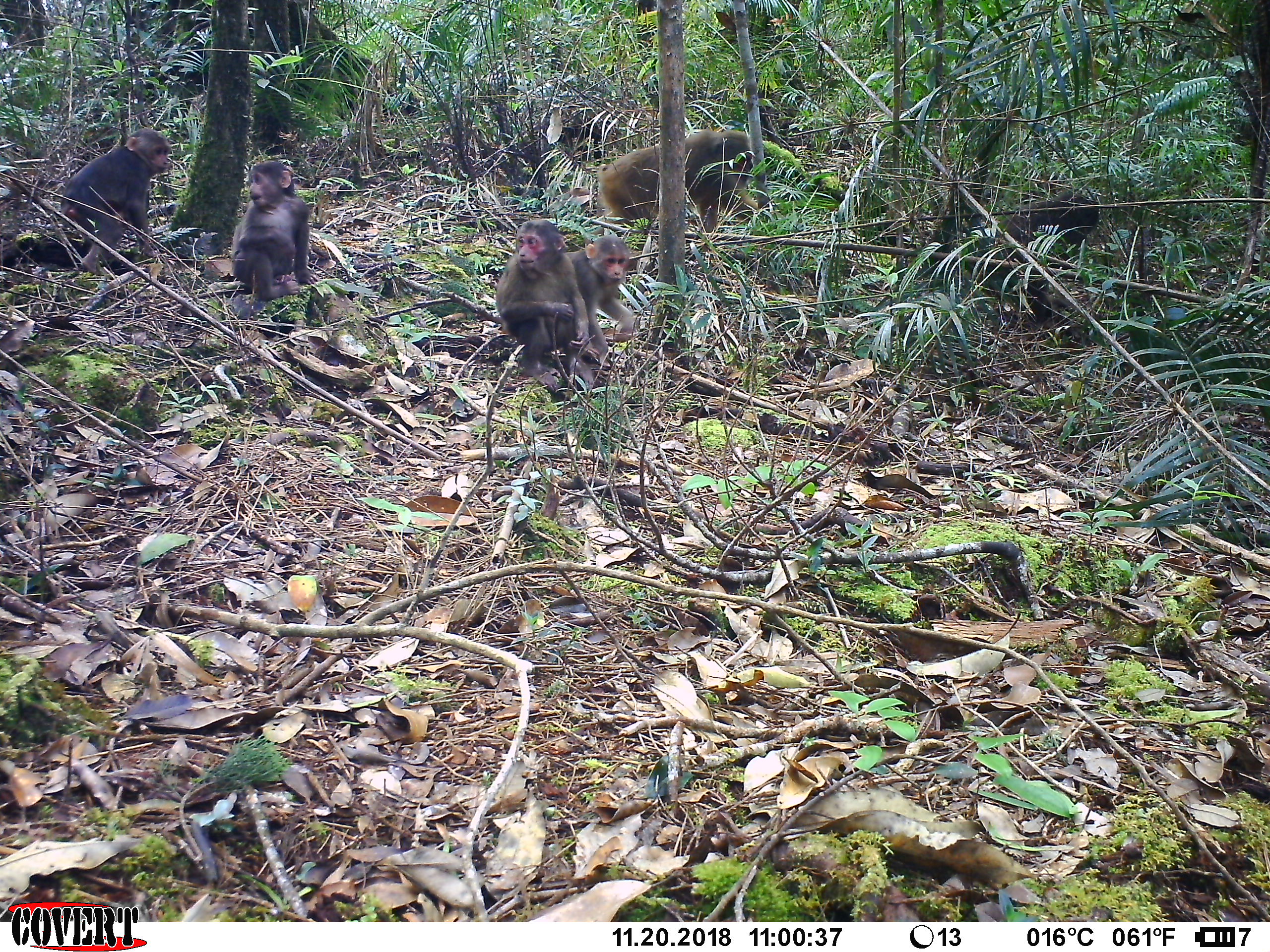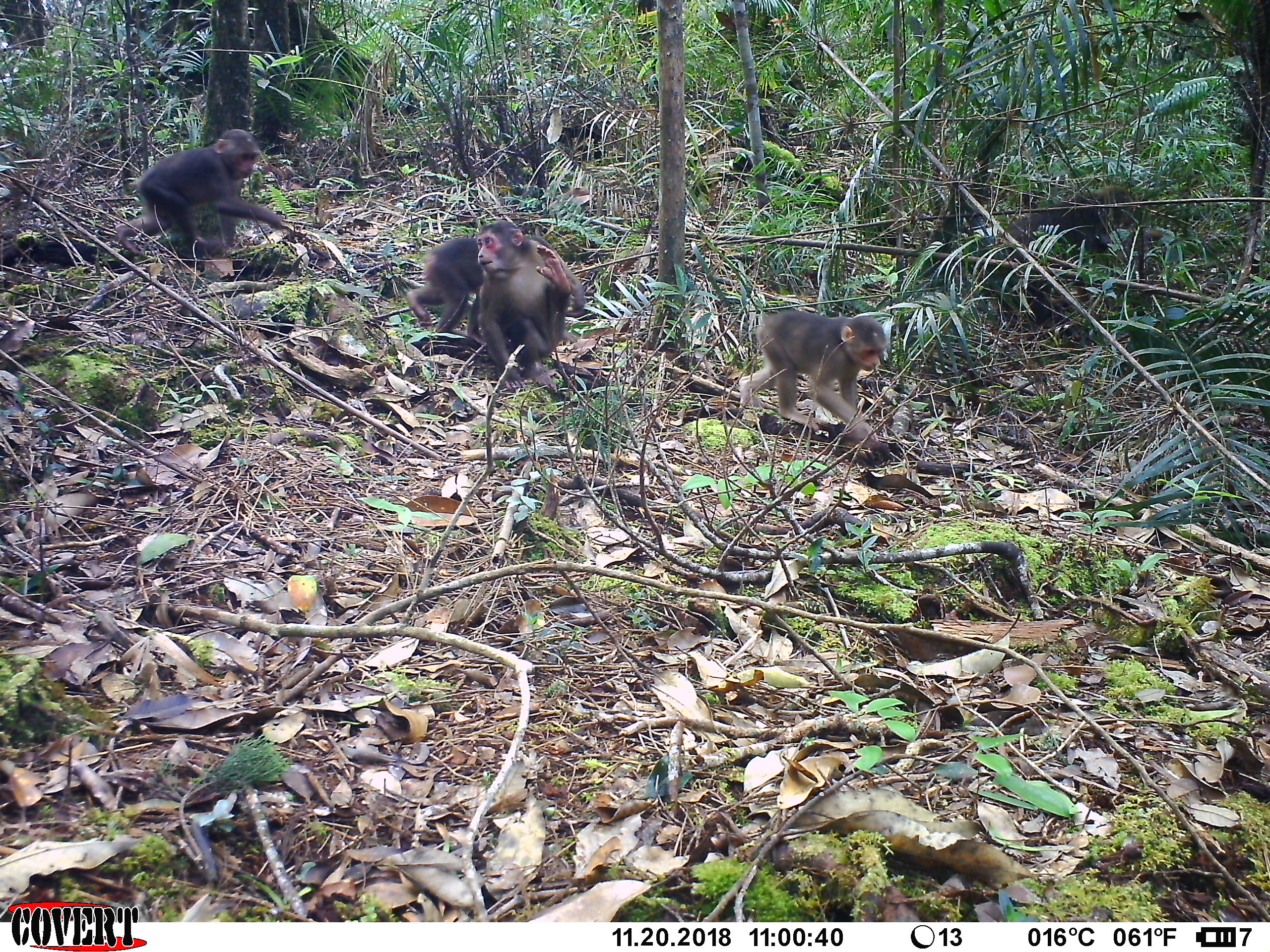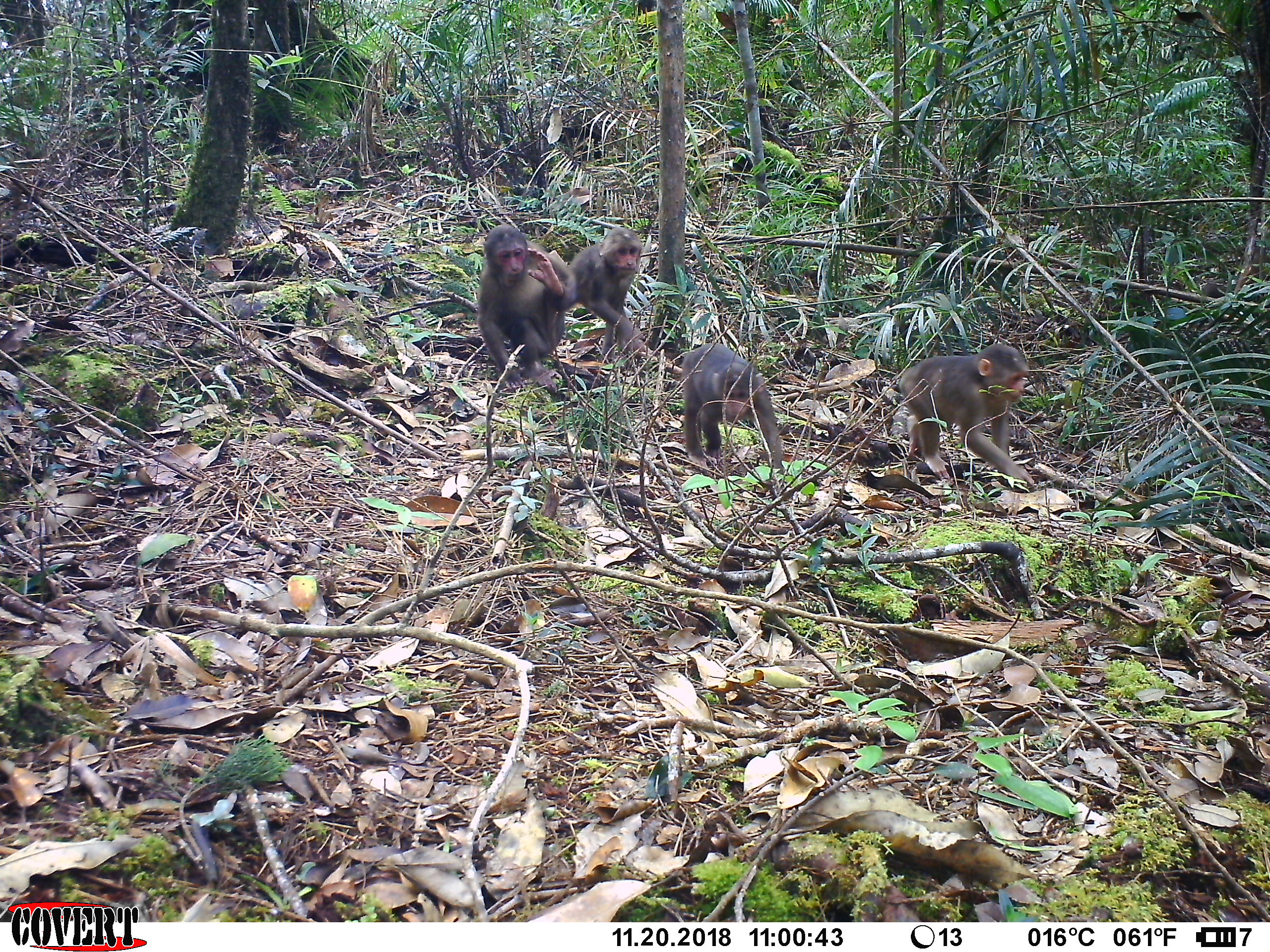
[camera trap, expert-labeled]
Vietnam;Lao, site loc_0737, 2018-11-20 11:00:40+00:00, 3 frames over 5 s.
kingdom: Animalia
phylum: Chordata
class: Mammalia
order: Primates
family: Cercopithecidae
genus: Macaca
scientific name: Macaca arctoides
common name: stump-tailed macaque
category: stump tailed macaque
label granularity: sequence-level